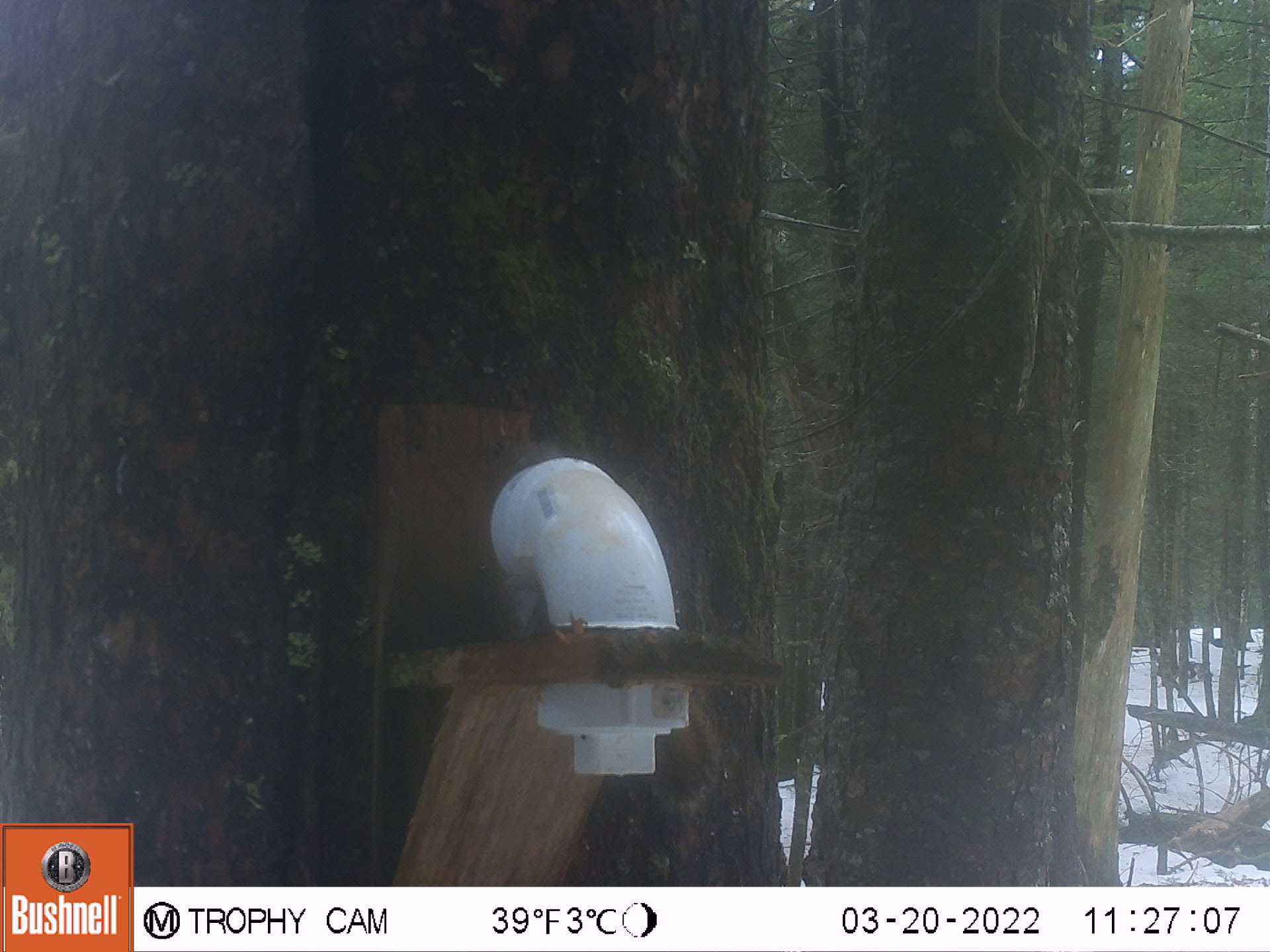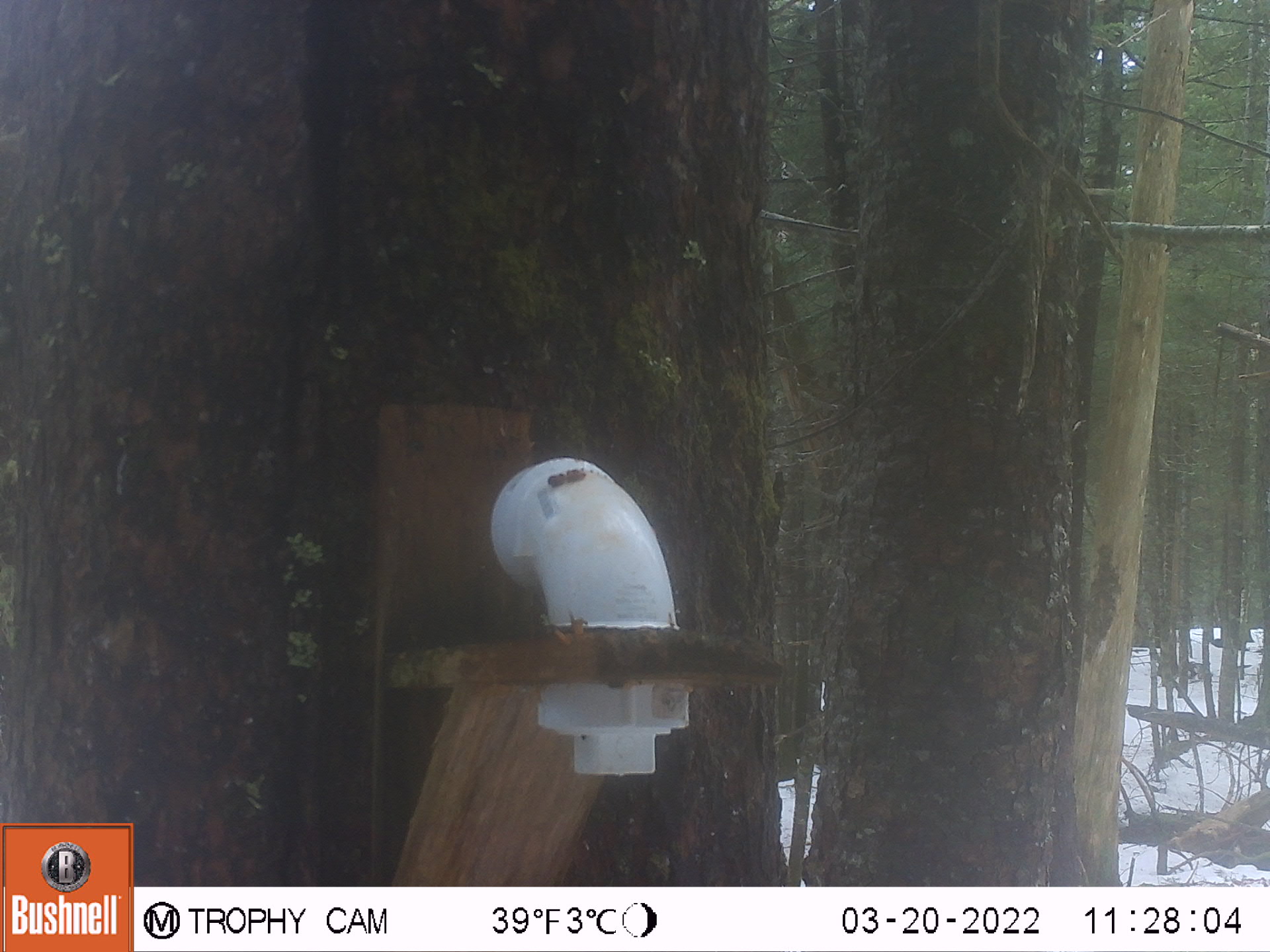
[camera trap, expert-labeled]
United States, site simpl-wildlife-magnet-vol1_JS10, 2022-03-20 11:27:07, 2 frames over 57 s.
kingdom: Animalia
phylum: Chordata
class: Mammalia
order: Rodentia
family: Sciuridae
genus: Tamiasciurus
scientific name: Tamiasciurus hudsonicus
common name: red squirrel